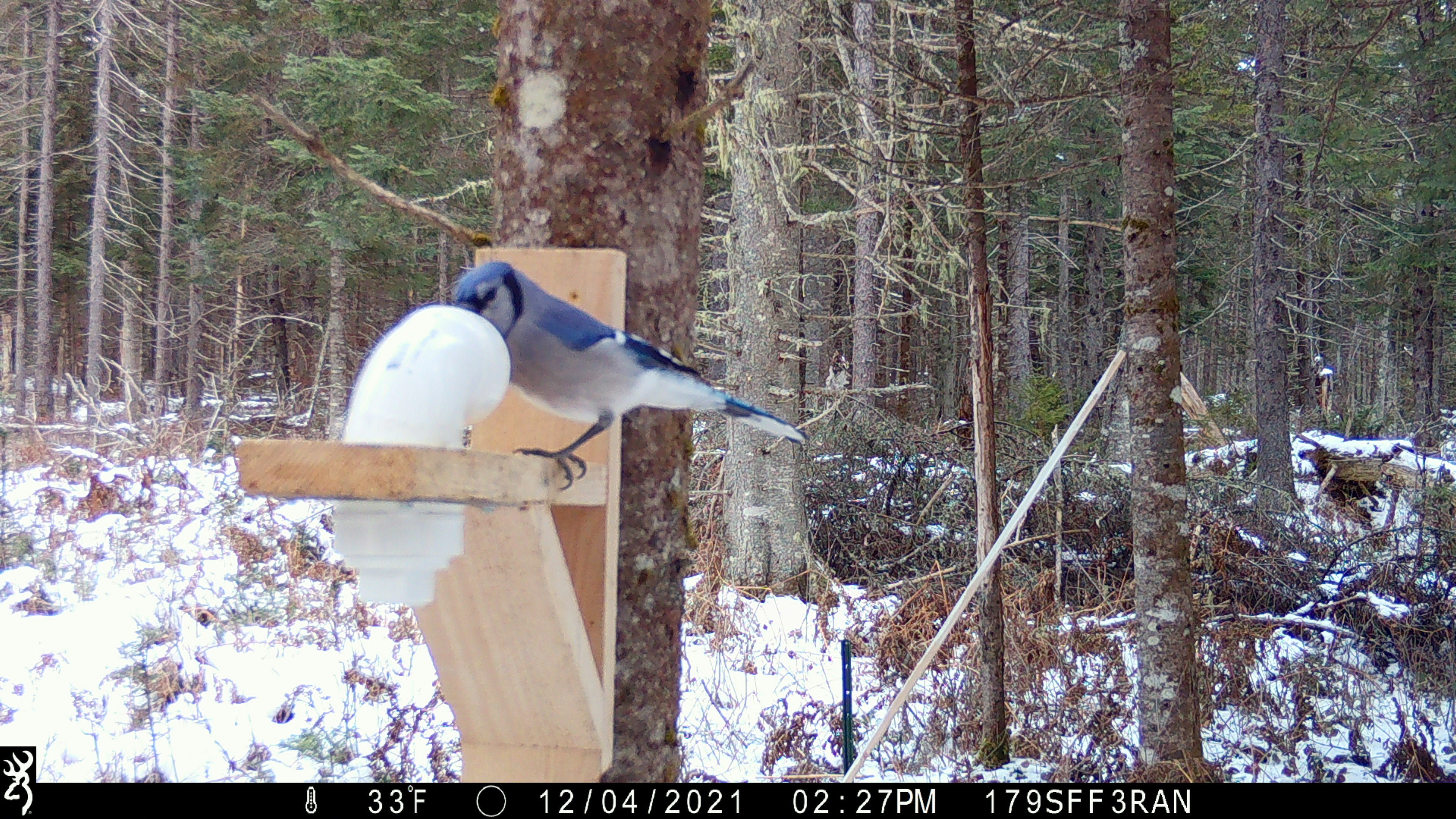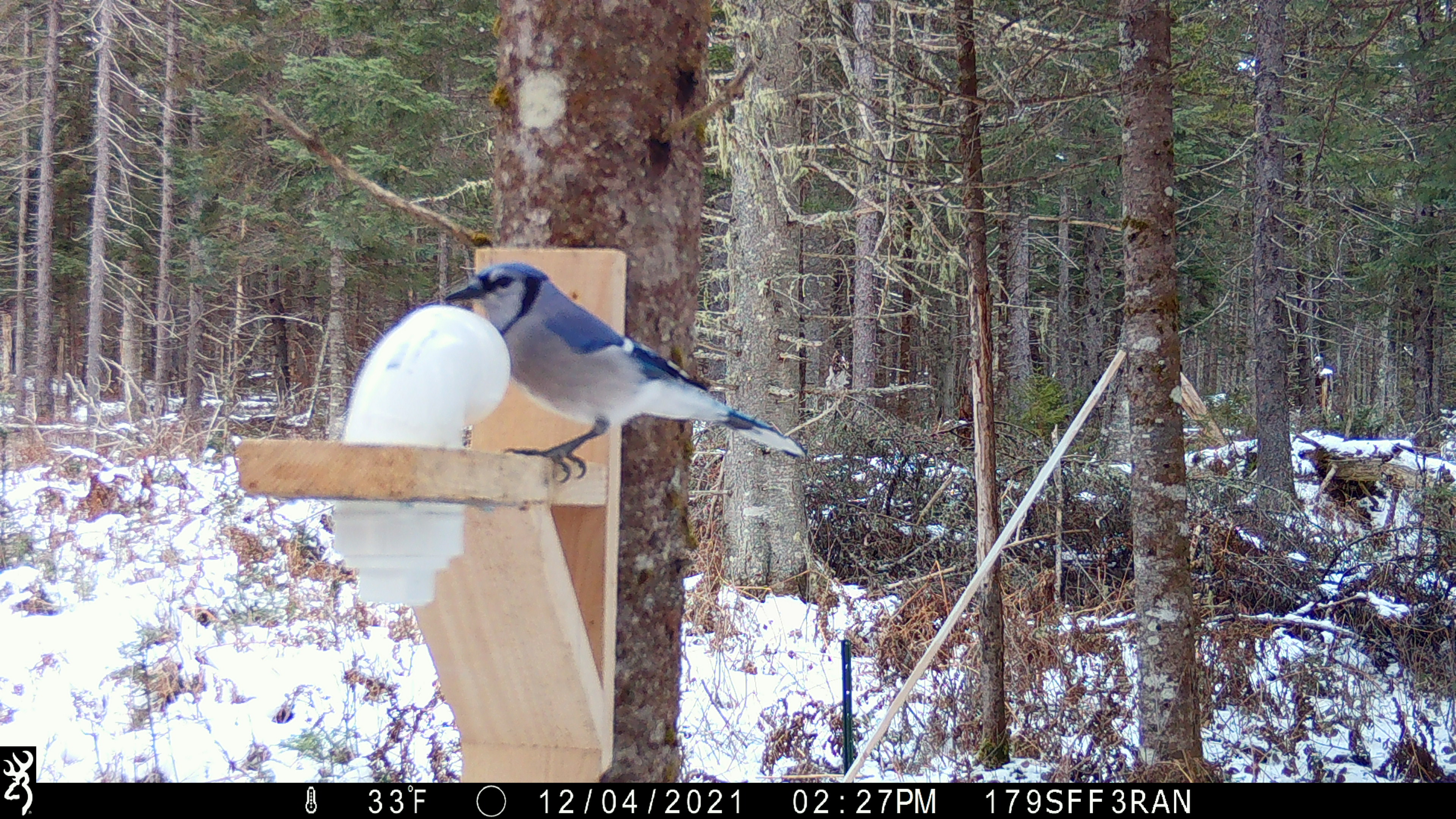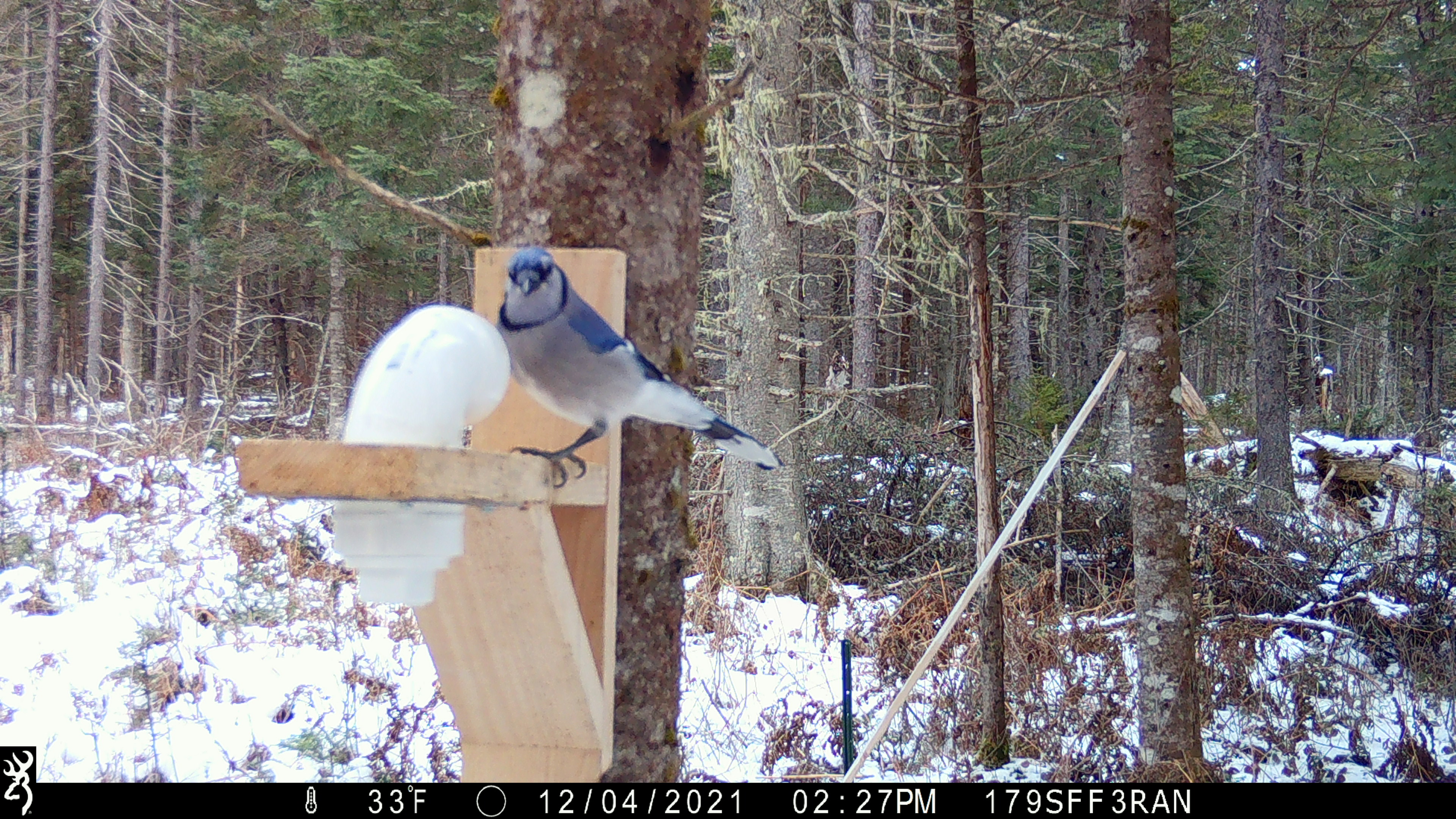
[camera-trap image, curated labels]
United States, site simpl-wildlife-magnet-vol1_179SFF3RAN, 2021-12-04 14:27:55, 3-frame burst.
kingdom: Animalia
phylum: Chordata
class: Aves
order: Passeriformes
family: Corvidae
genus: Cyanocitta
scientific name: Cyanocitta cristata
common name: blue jay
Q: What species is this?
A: Blue jay (Cyanocitta cristata).